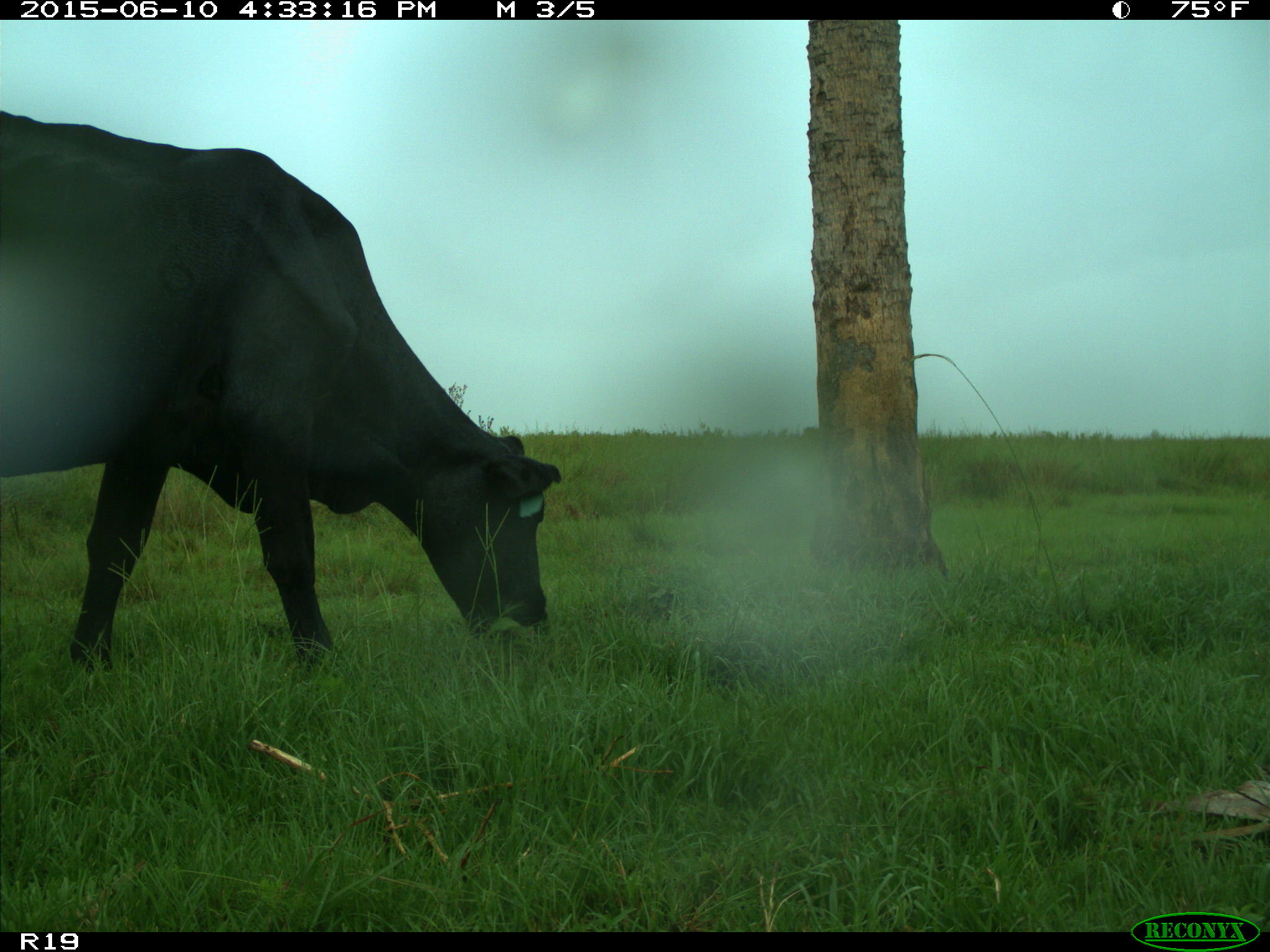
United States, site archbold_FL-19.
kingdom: Animalia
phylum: Chordata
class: Mammalia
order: Artiodactyla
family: Bovidae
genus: Bos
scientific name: Bos taurus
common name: domestic cow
Bos taurus (domestic cow).